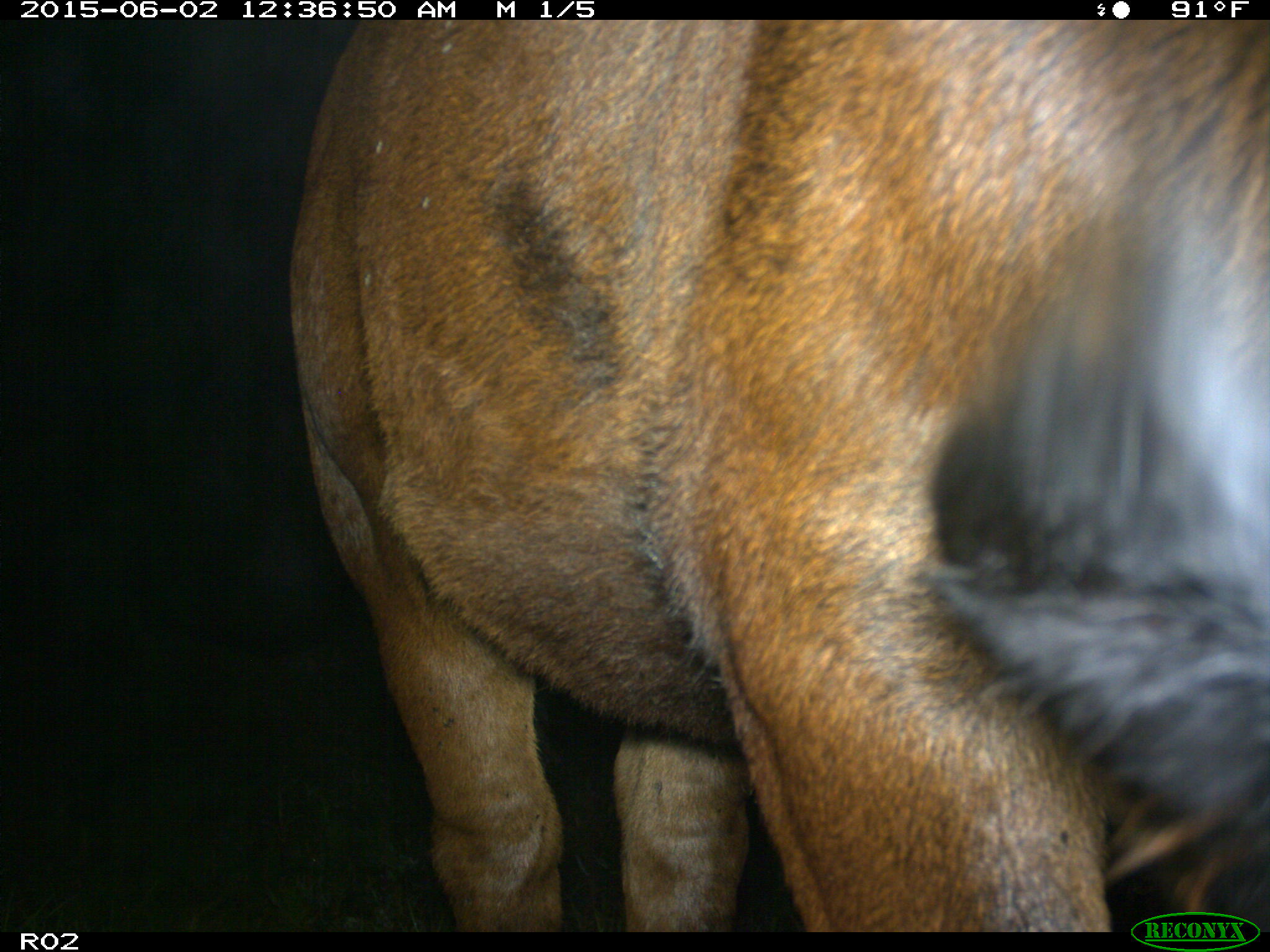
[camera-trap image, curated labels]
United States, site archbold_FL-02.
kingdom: Animalia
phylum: Chordata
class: Mammalia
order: Artiodactyla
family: Bovidae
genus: Bos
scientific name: Bos taurus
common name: domestic cow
Bos taurus (domestic cow).